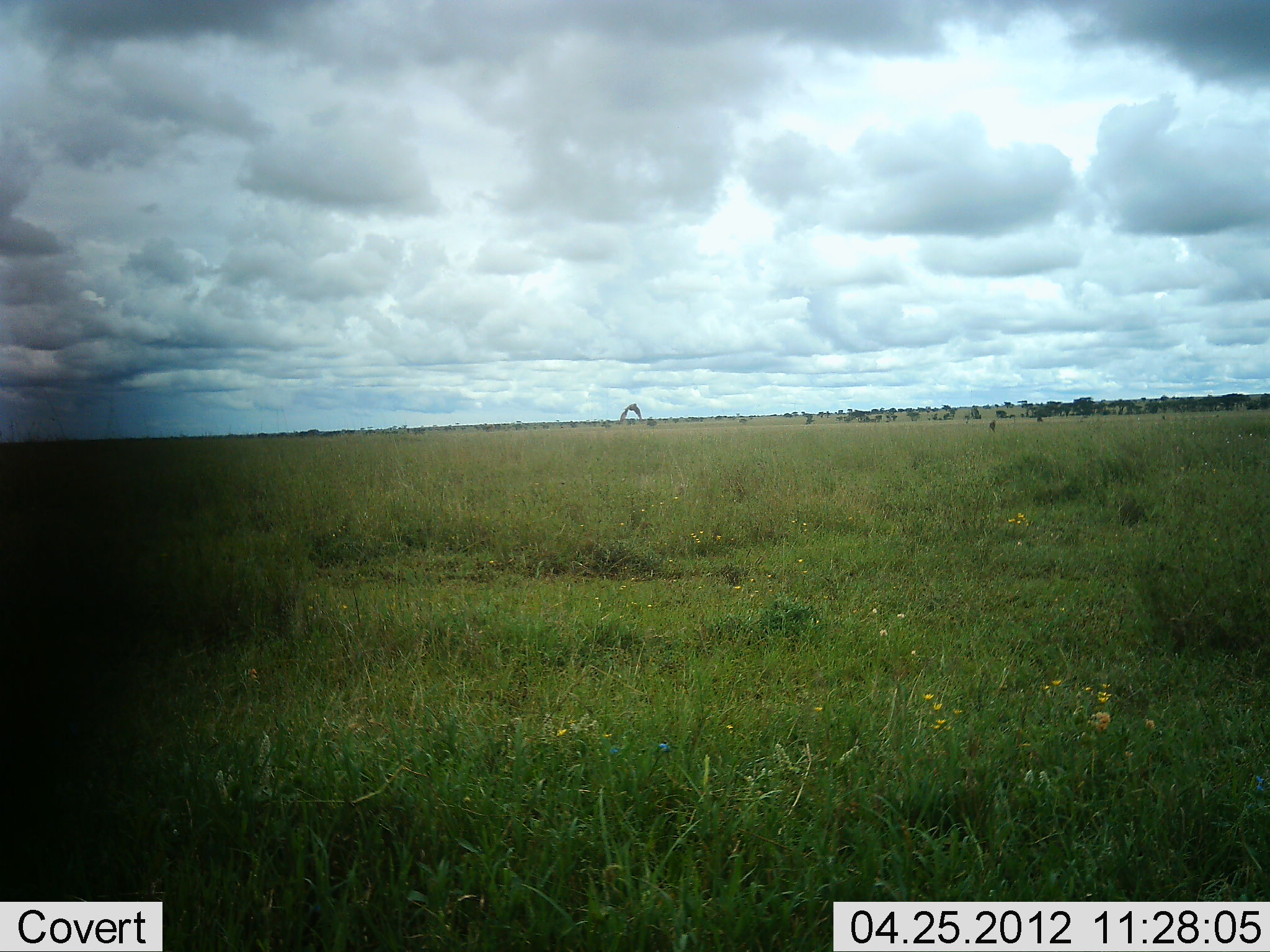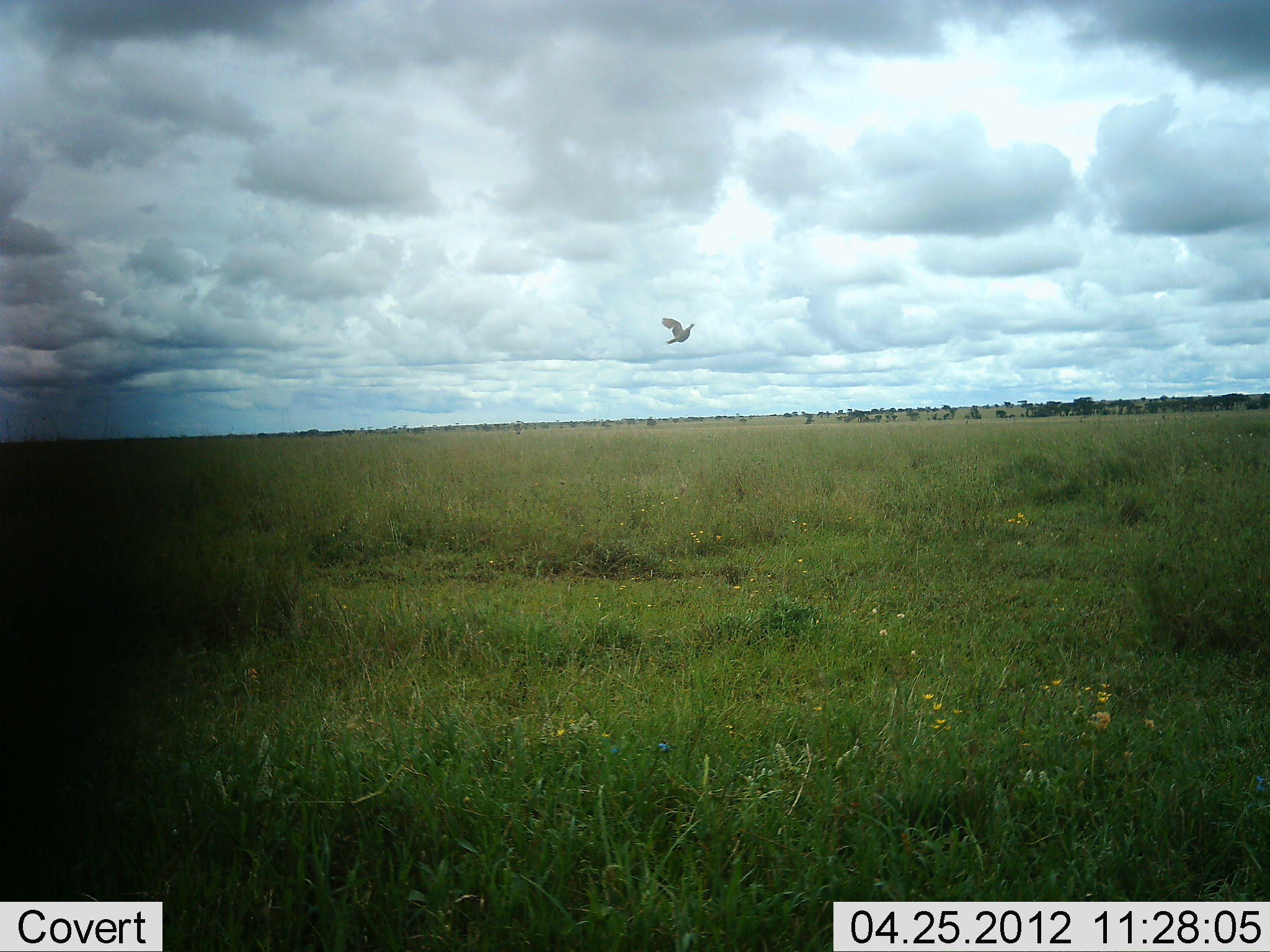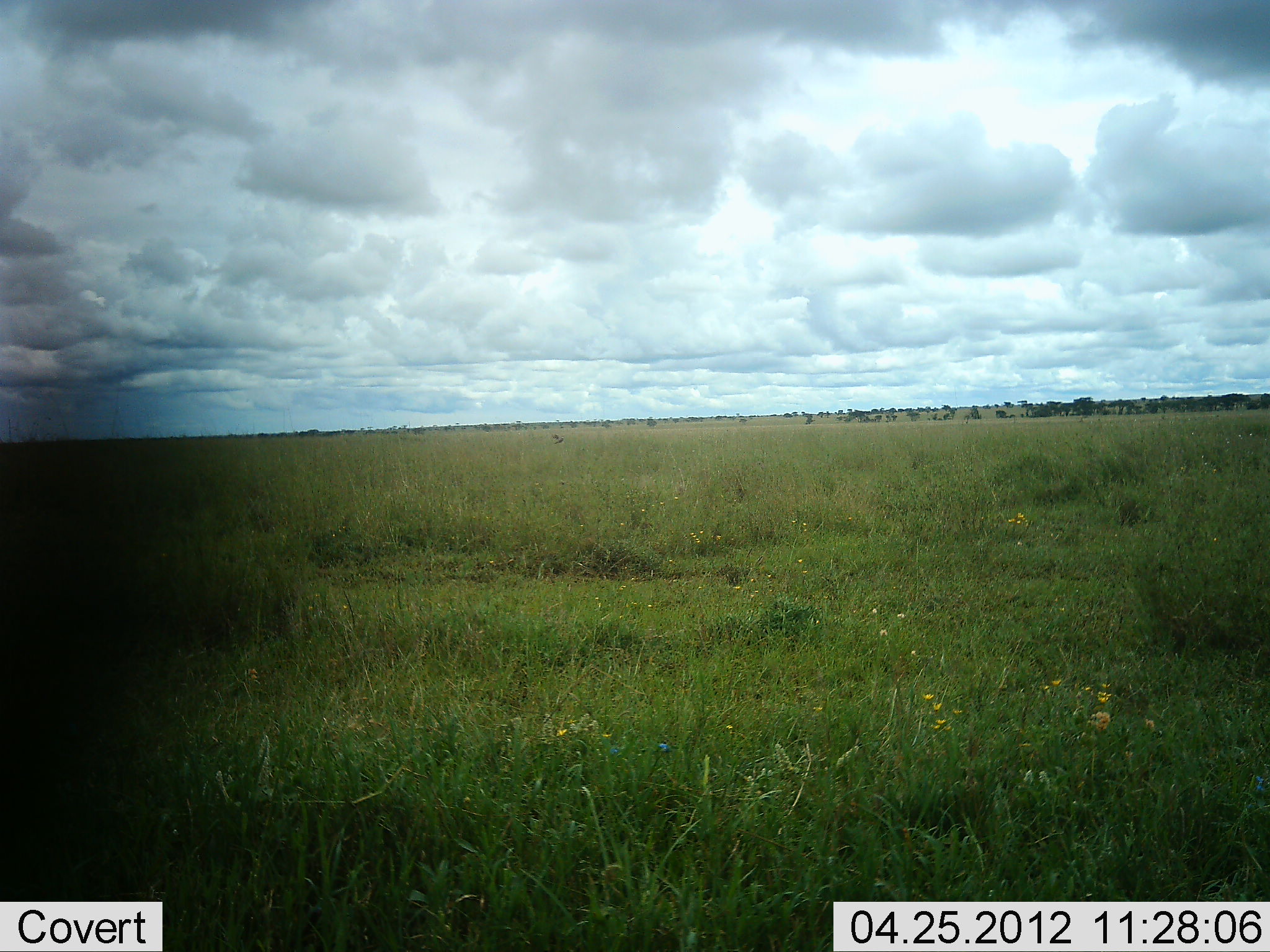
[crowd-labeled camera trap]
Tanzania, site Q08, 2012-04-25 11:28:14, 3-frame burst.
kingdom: Animalia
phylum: Chordata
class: Aves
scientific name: Aves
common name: bird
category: otherbird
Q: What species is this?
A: Otherbird (bird) (Aves).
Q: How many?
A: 1.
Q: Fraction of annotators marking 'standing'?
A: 0%.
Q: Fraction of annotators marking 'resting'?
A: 0%.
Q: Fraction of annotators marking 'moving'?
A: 100%.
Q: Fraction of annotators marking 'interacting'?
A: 0%.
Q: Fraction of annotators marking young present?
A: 4%.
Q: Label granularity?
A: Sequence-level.